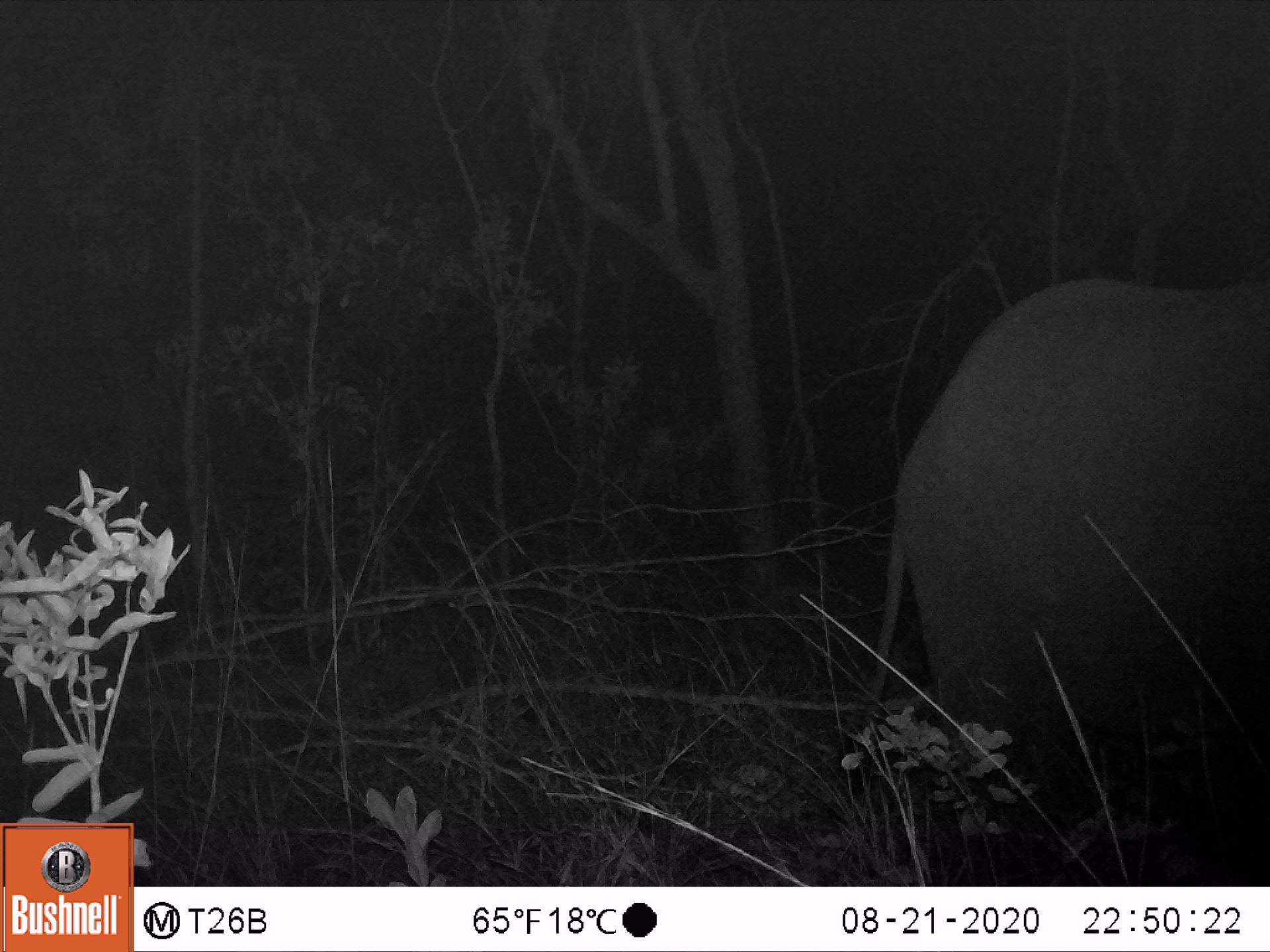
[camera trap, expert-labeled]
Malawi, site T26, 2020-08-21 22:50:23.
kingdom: Animalia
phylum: Chordata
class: Mammalia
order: Proboscidea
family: Elephantidae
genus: Loxodonta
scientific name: Loxodonta africana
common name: african savanna elephant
African savanna elephant (Loxodonta africana), count 1.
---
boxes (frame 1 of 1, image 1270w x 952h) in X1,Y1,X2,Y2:
african savanna elephant: 834,260,1269,853